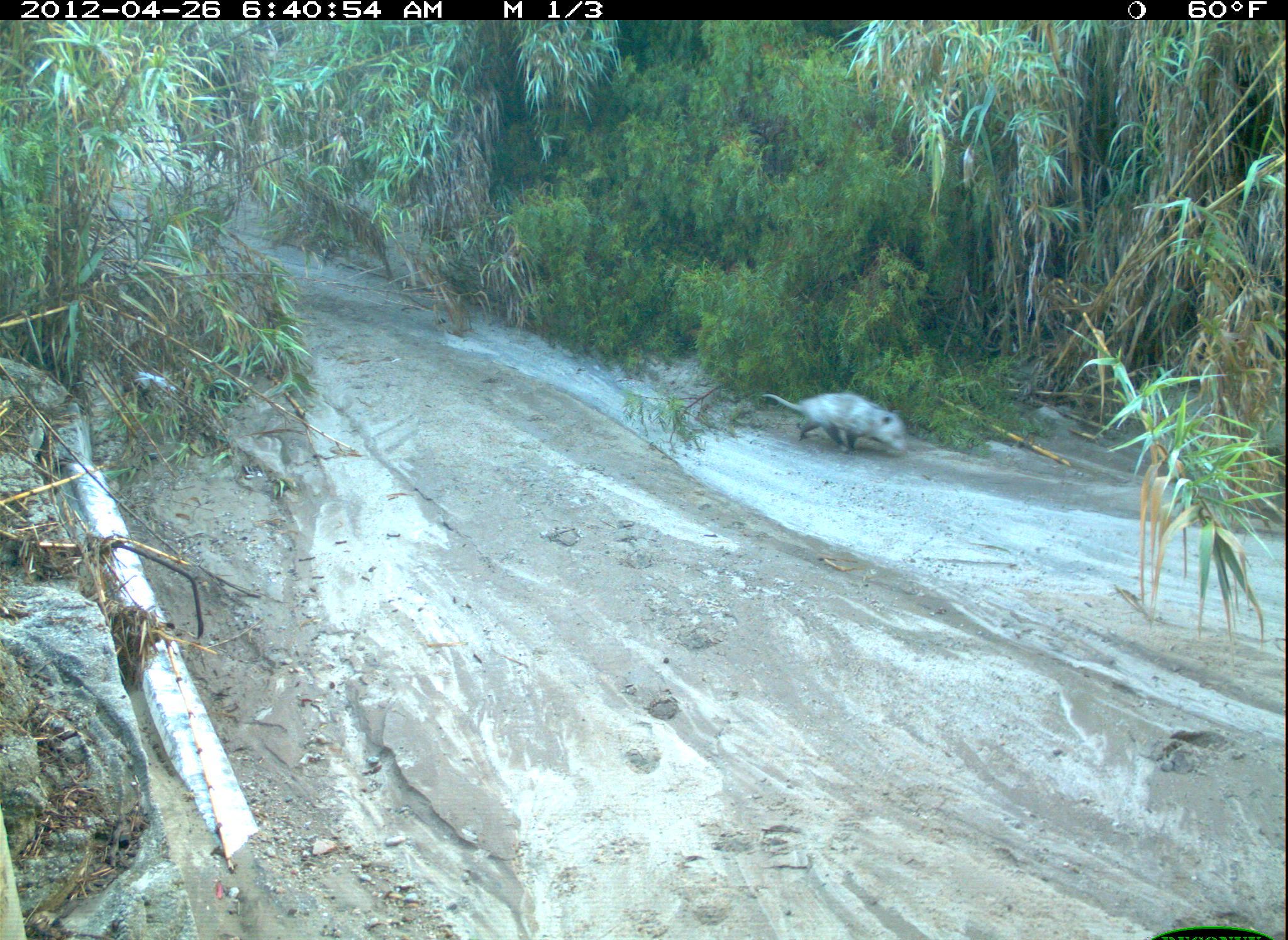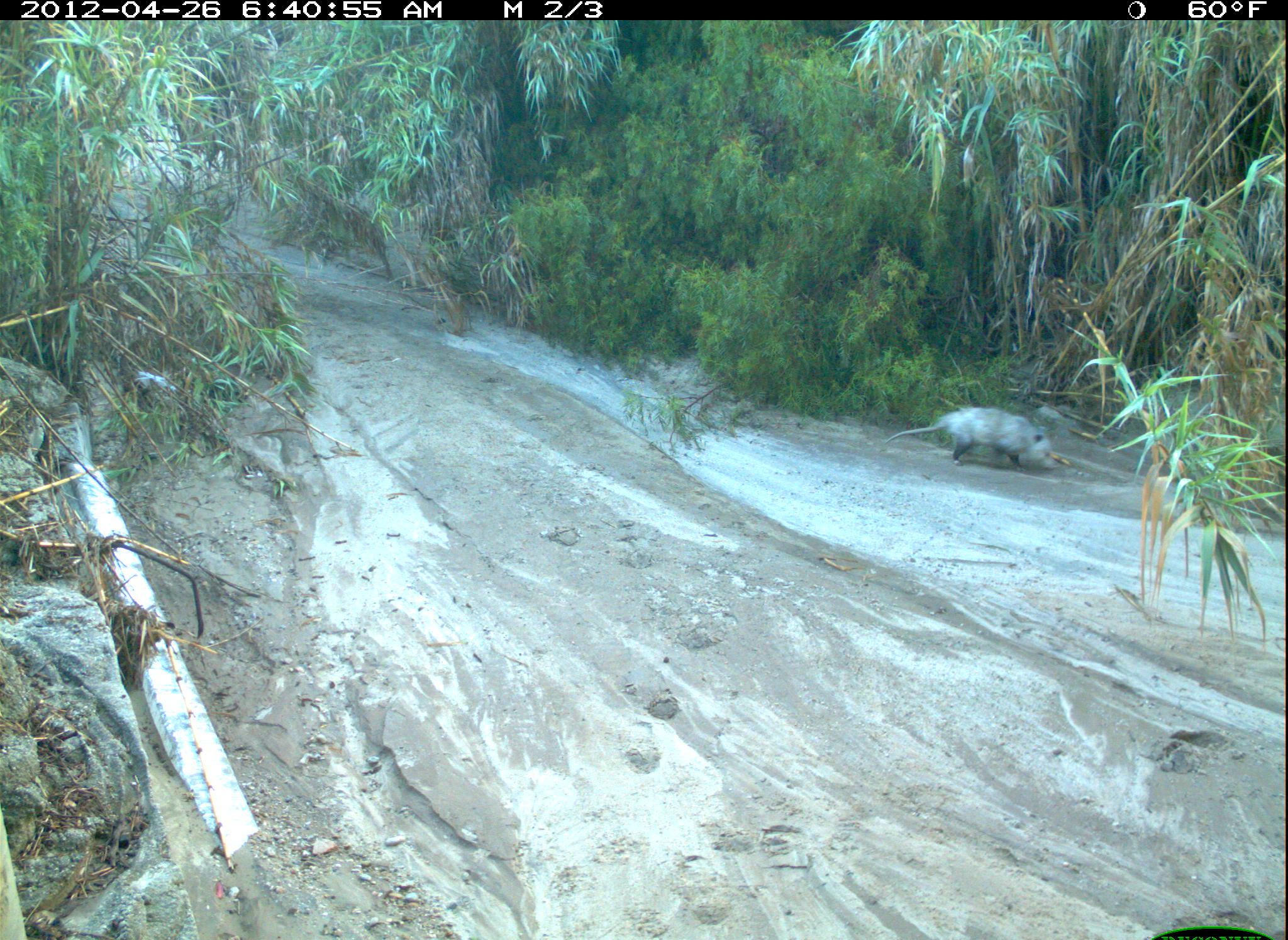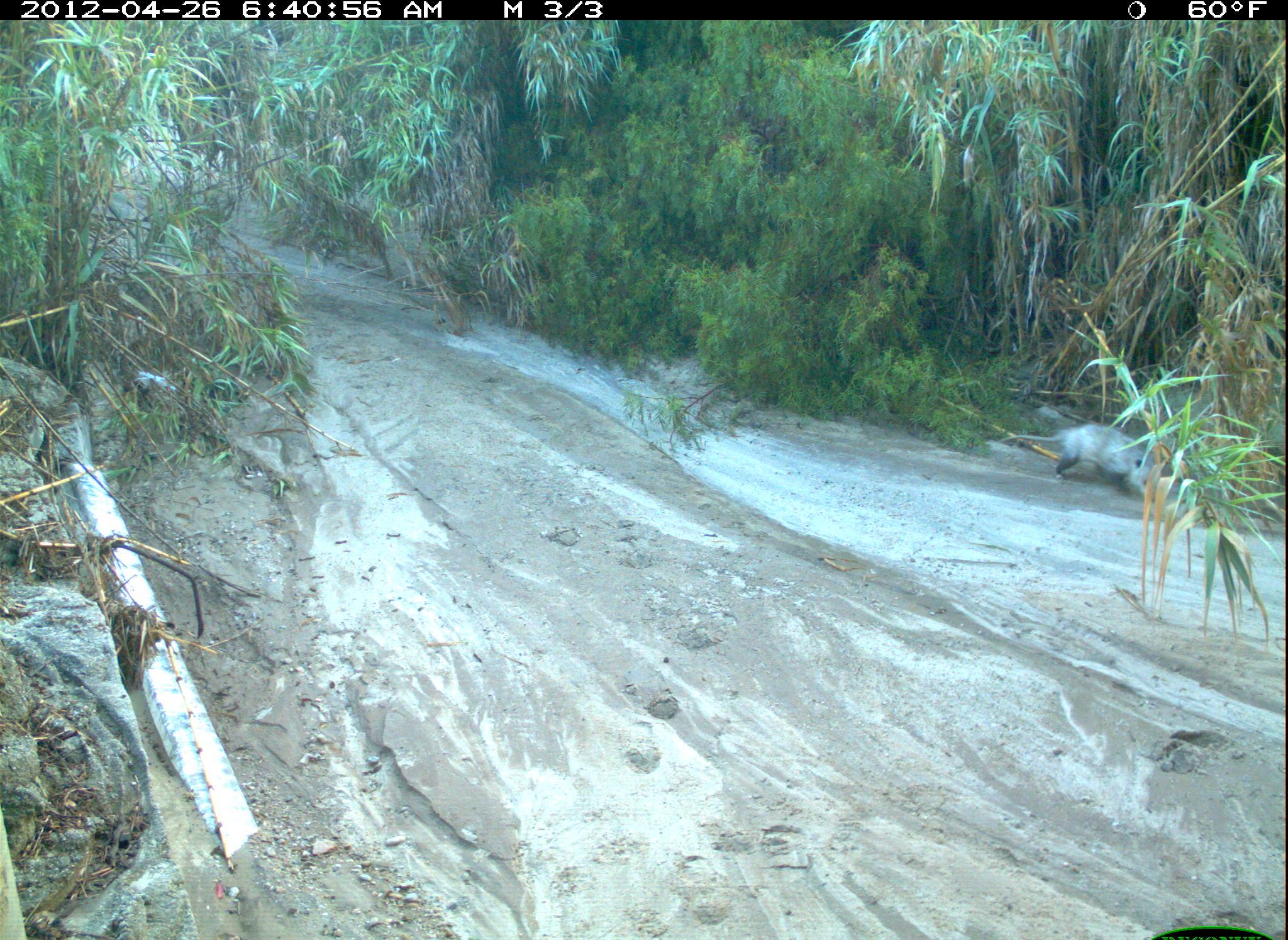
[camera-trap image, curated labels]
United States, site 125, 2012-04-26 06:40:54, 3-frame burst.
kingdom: Animalia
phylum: Chordata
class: Mammalia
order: Didelphimorphia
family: Didelphidae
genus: Didelphis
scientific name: Didelphis virginiana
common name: virginia opossum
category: opossum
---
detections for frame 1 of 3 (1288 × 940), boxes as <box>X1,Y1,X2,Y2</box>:
opossum: <box>754,383,914,461</box>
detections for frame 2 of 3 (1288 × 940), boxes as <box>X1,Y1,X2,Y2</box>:
opossum: <box>881,401,1066,477</box>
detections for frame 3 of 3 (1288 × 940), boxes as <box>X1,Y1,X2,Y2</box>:
opossum: <box>988,415,1172,503</box>